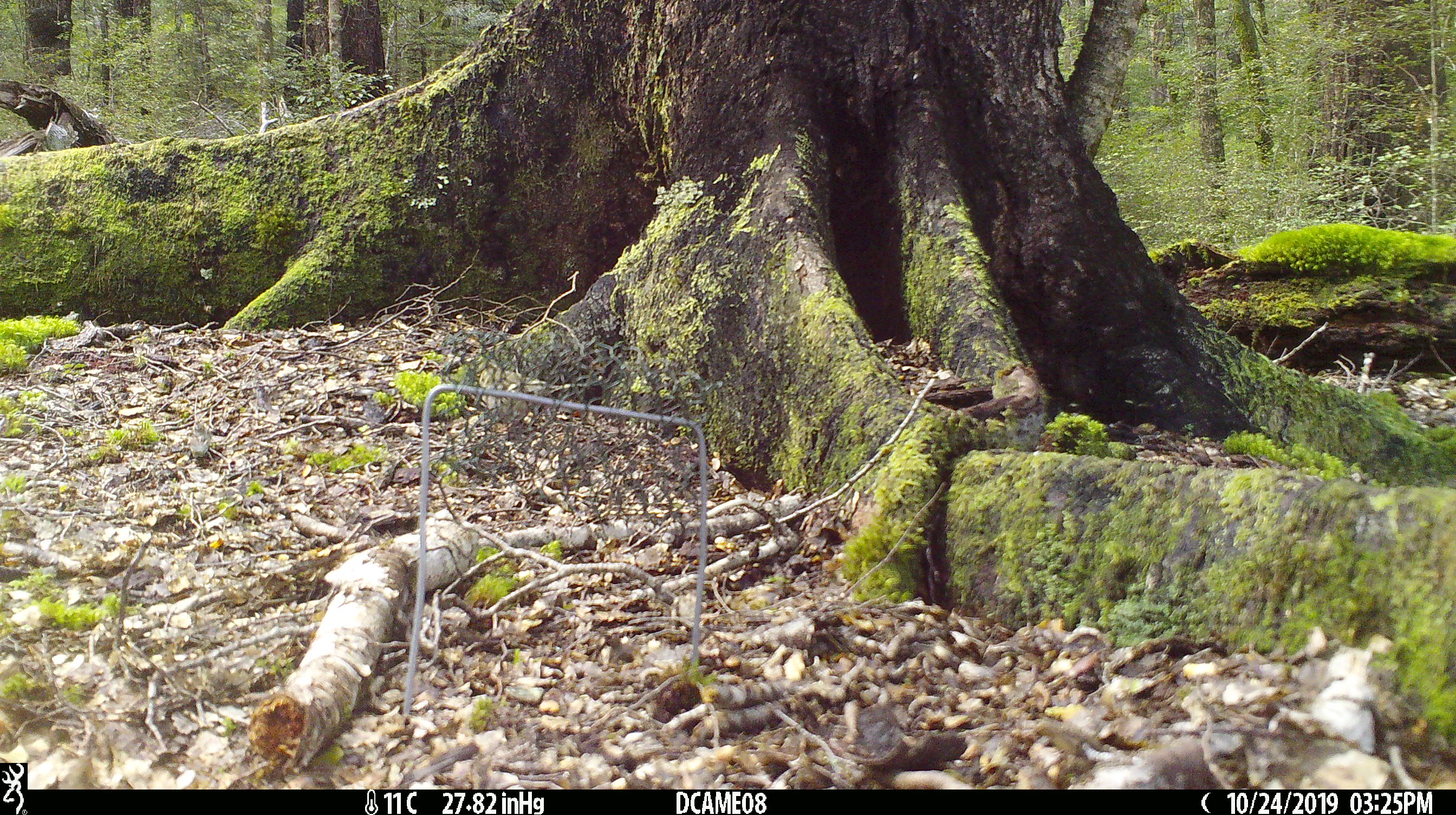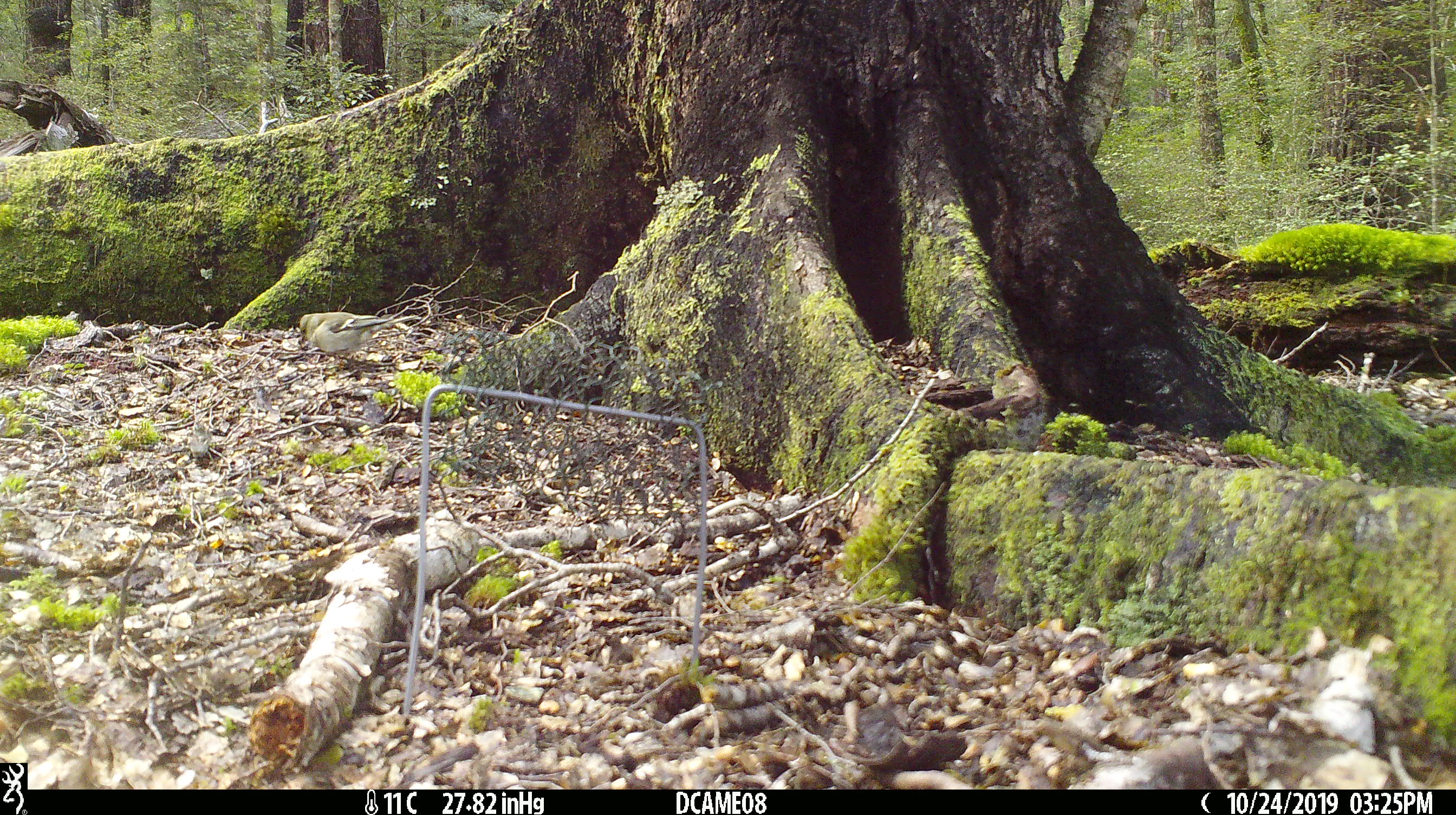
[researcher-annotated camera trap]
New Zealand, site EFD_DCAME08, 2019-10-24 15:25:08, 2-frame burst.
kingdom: Animalia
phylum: Chordata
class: Aves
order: Passeriformes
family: Fringillidae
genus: Fringilla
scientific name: Fringilla coelebs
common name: common chaffinch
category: chaffinch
Chaffinch (common chaffinch) (Fringilla coelebs).